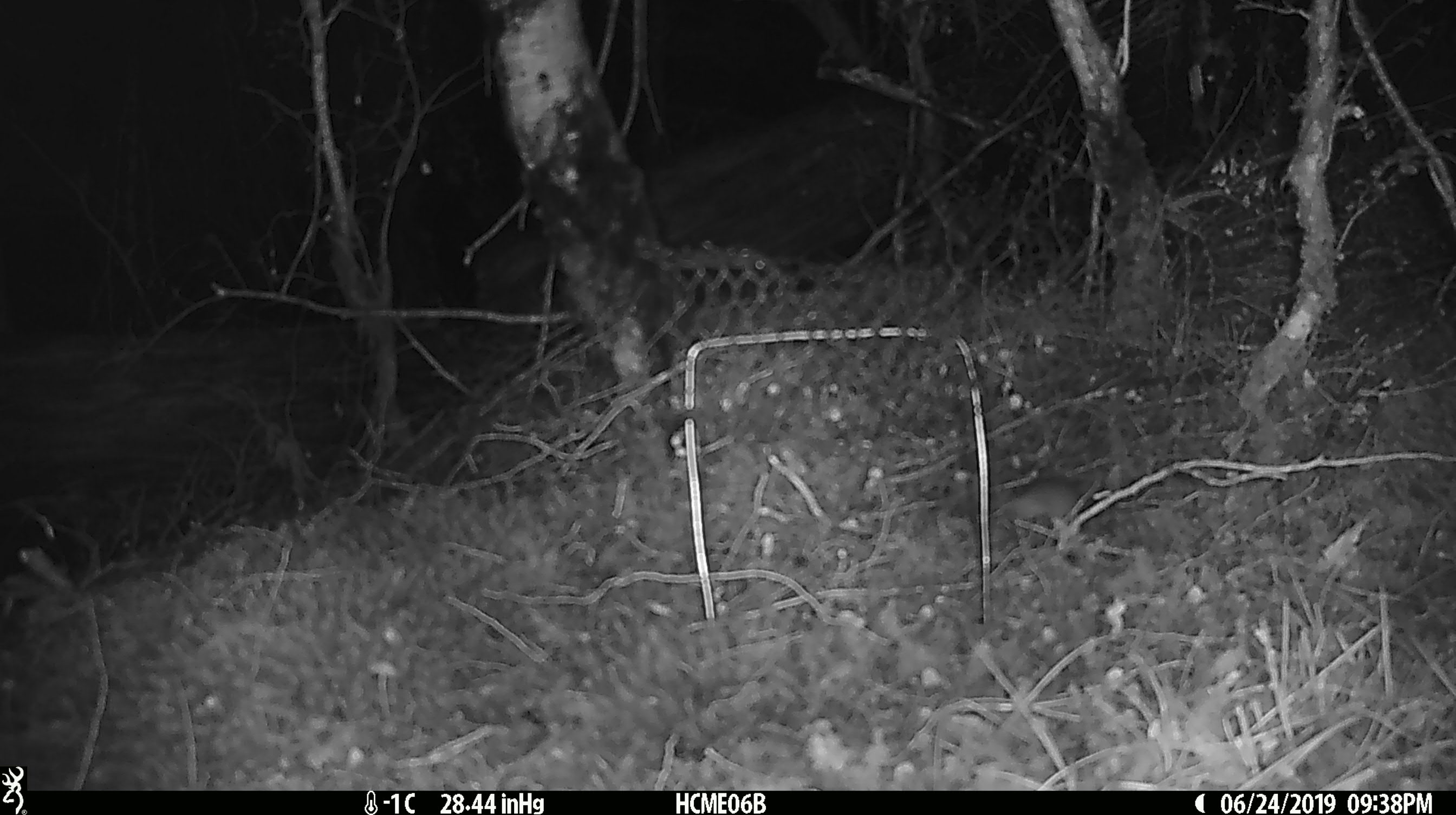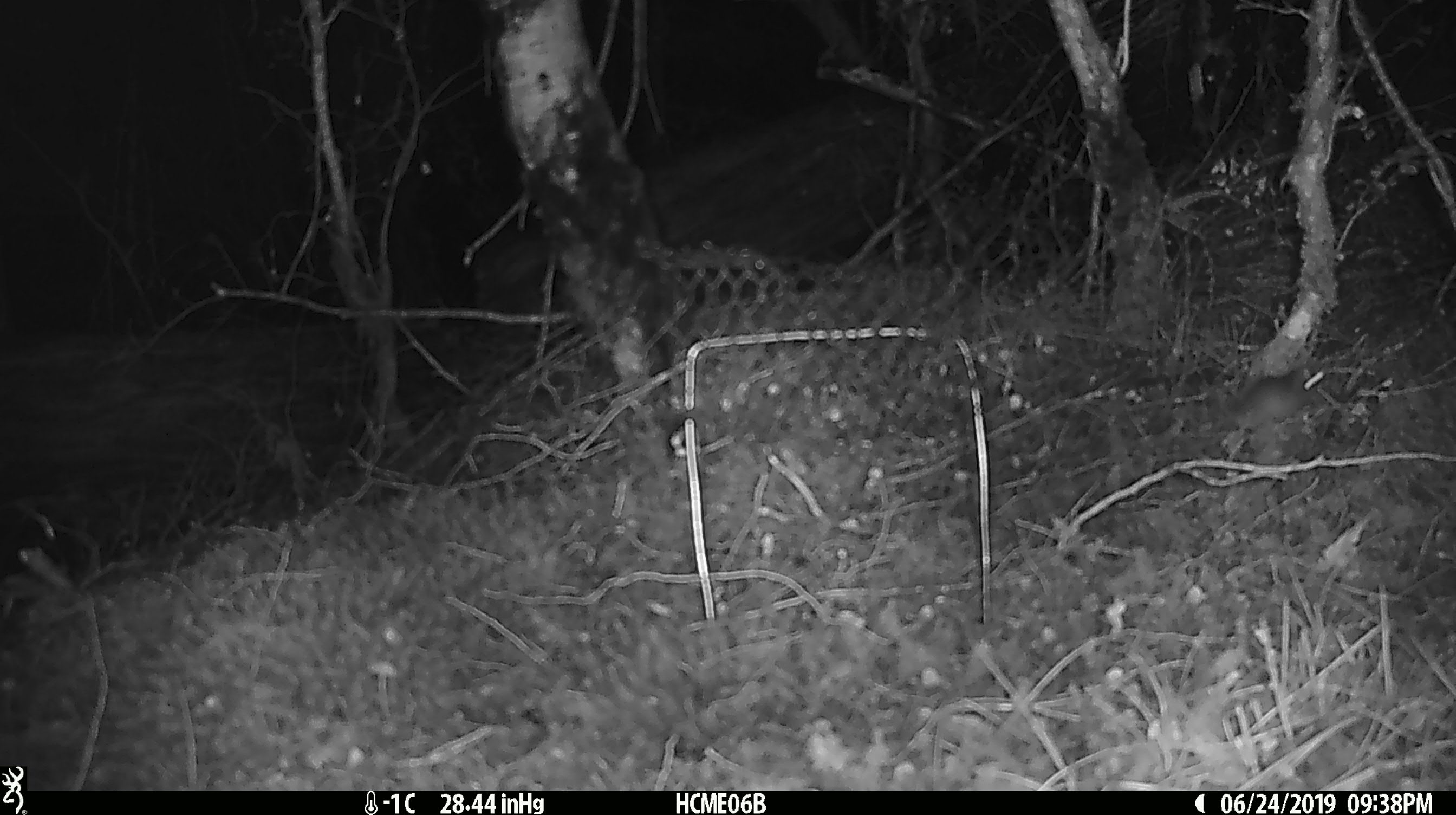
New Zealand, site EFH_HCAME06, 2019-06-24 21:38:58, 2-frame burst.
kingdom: Animalia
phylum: Chordata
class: Mammalia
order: Rodentia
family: Muridae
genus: Mus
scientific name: Mus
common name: mouse